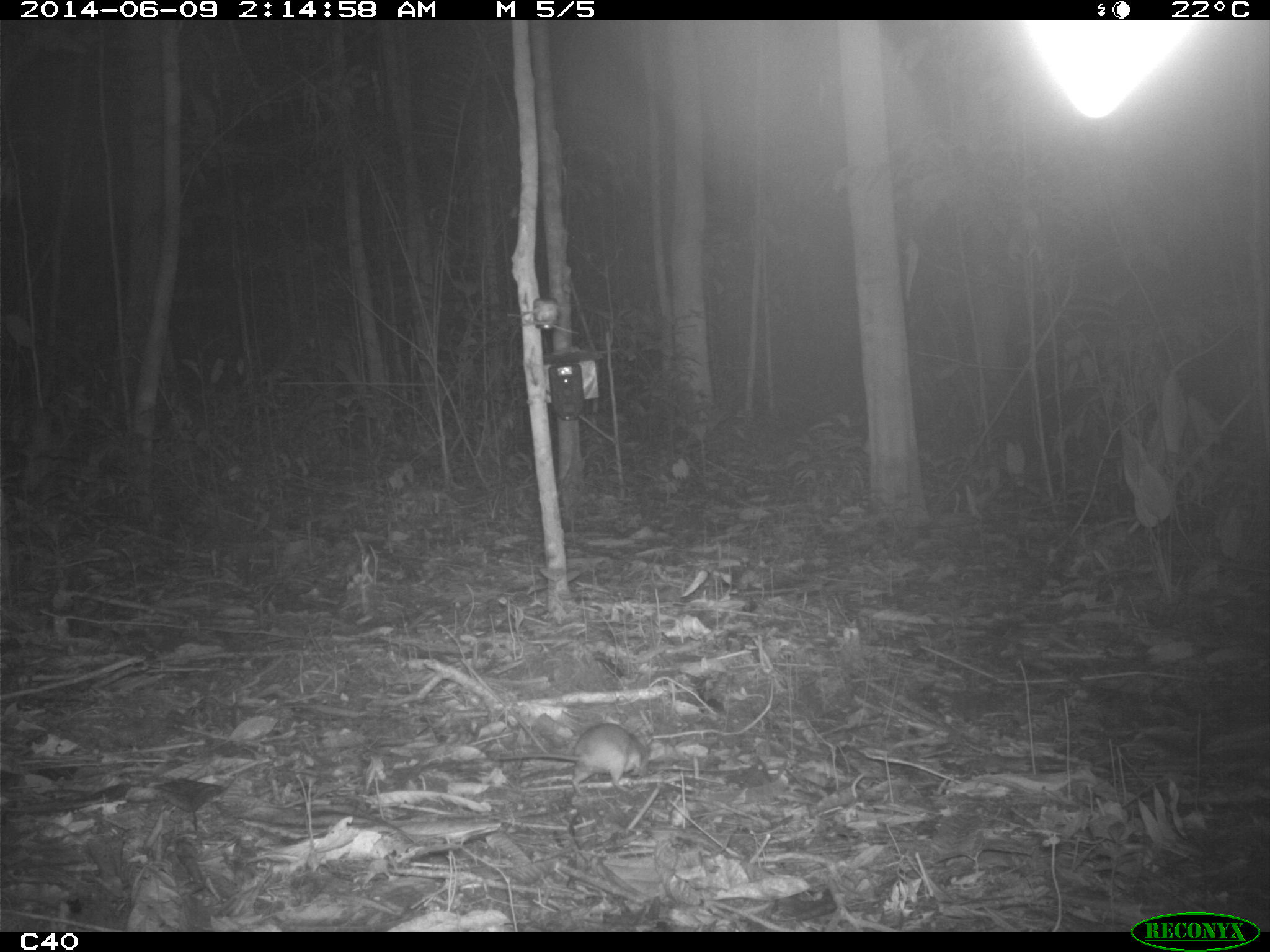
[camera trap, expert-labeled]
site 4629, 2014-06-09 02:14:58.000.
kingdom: Animalia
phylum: Chordata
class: Mammalia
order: Rodentia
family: Muridae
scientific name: Muridae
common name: mice, rats, and gerbils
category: unknown mouse or rat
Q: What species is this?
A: Unknown mouse or rat (mice, rats, and gerbils) (Muridae).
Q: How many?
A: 1.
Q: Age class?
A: Adult.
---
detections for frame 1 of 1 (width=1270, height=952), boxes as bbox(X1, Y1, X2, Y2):
unknown mouse or rat: bbox(493, 721, 650, 797)